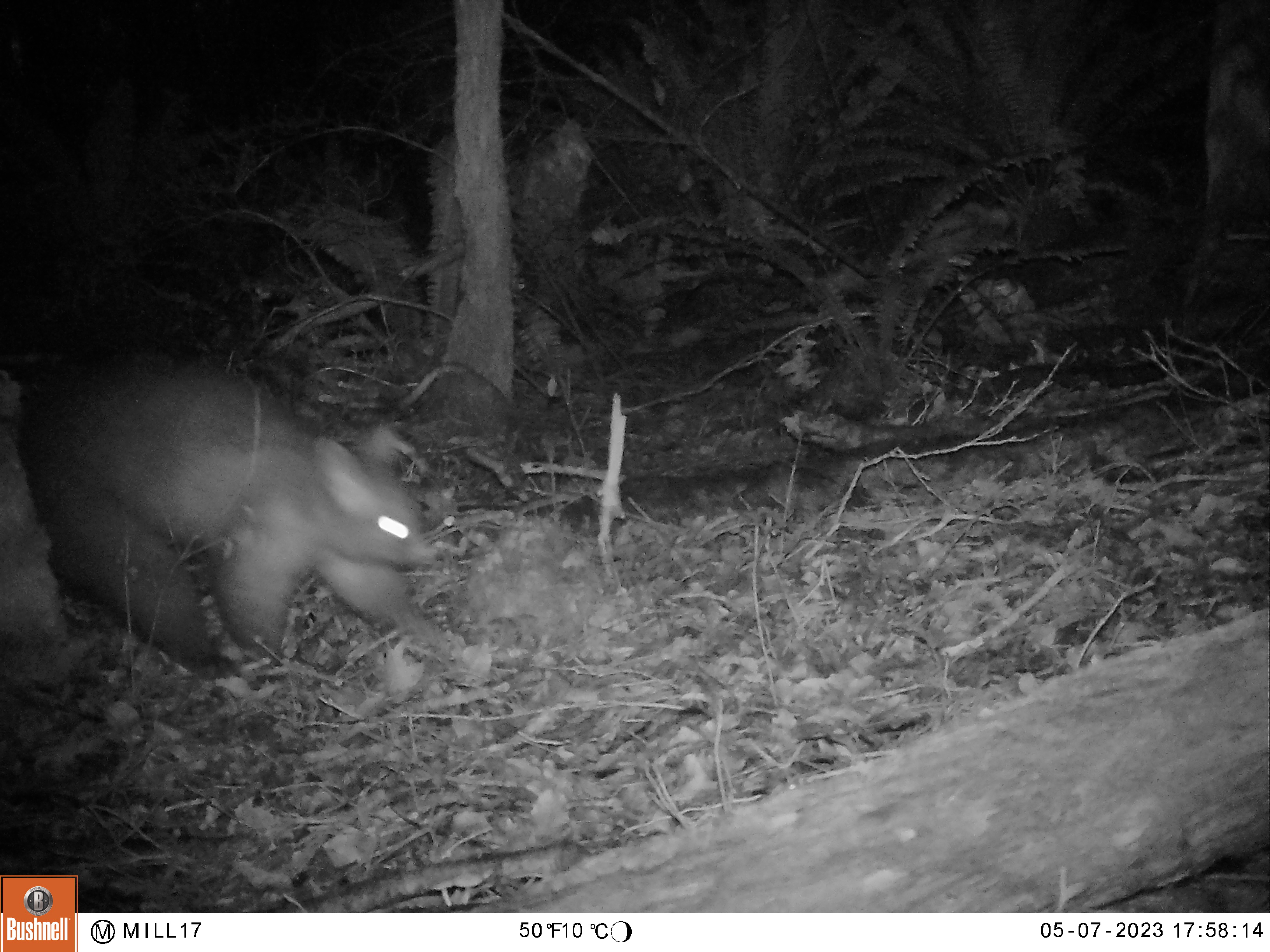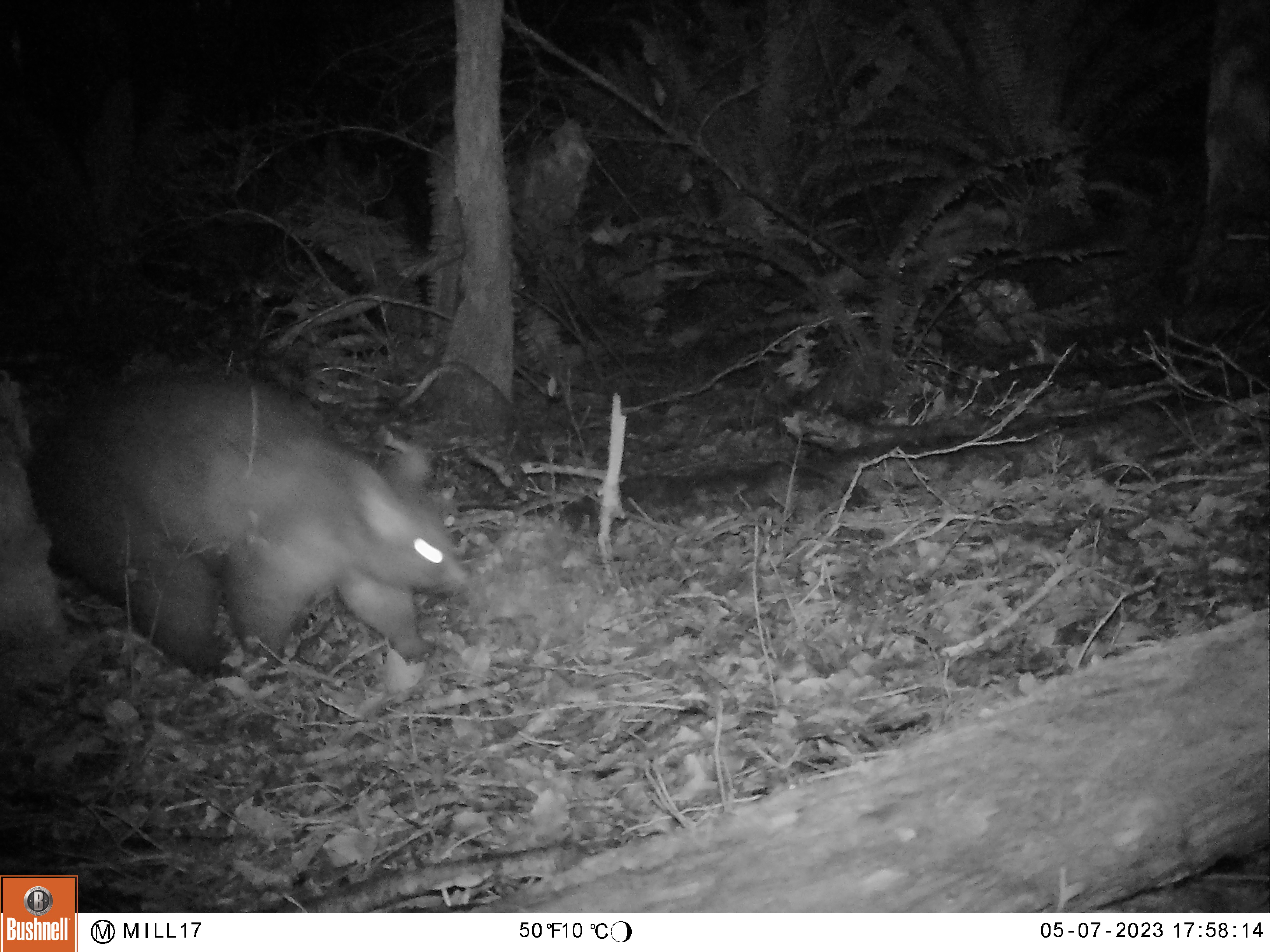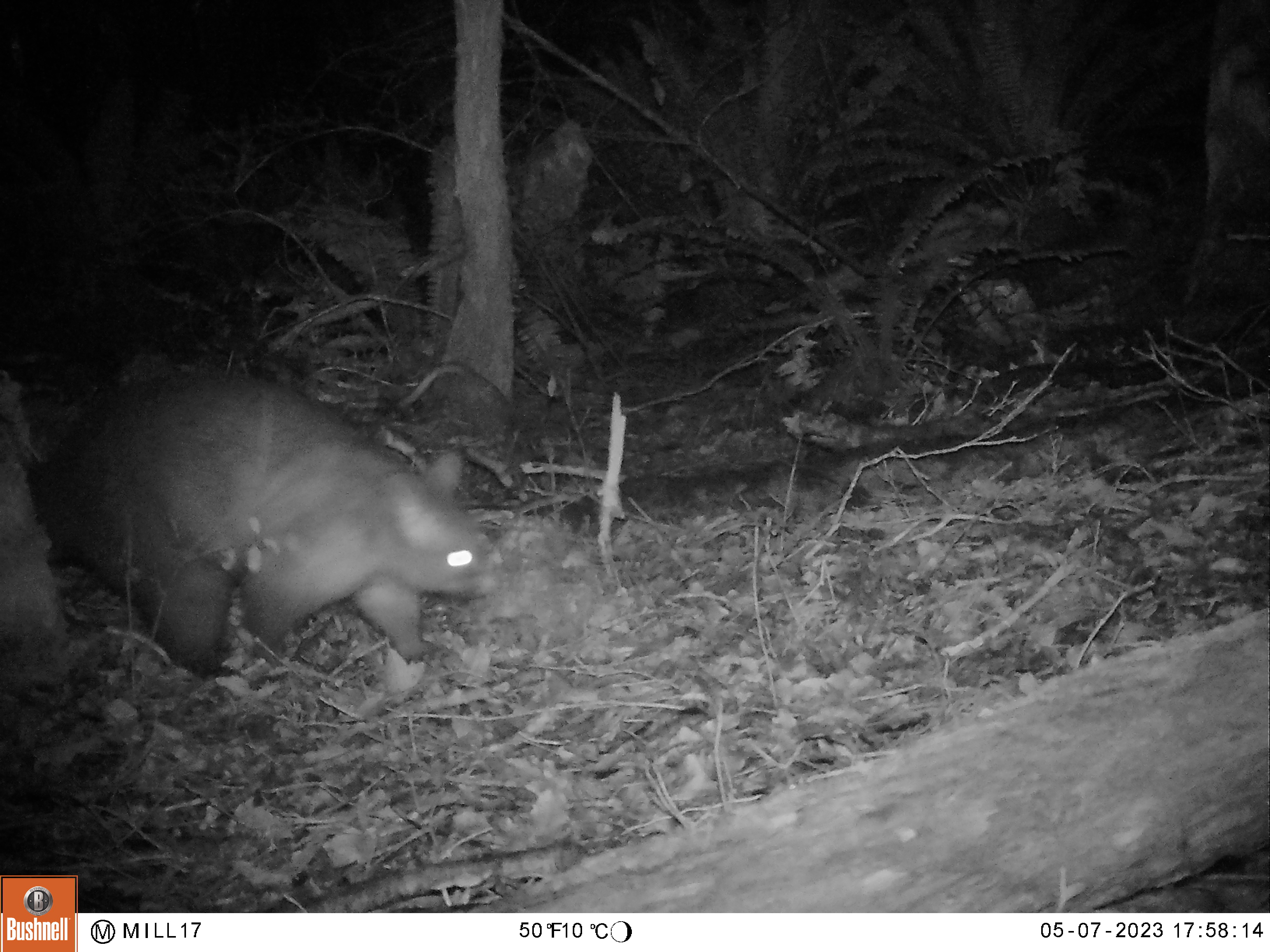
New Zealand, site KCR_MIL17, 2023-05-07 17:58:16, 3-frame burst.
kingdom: Animalia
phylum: Chordata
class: Mammalia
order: Diprotodontia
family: Phalangeridae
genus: Trichosurus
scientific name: Trichosurus vulpecula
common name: common brushtail possum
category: possum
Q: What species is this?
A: Possum (common brushtail possum) (Trichosurus vulpecula).